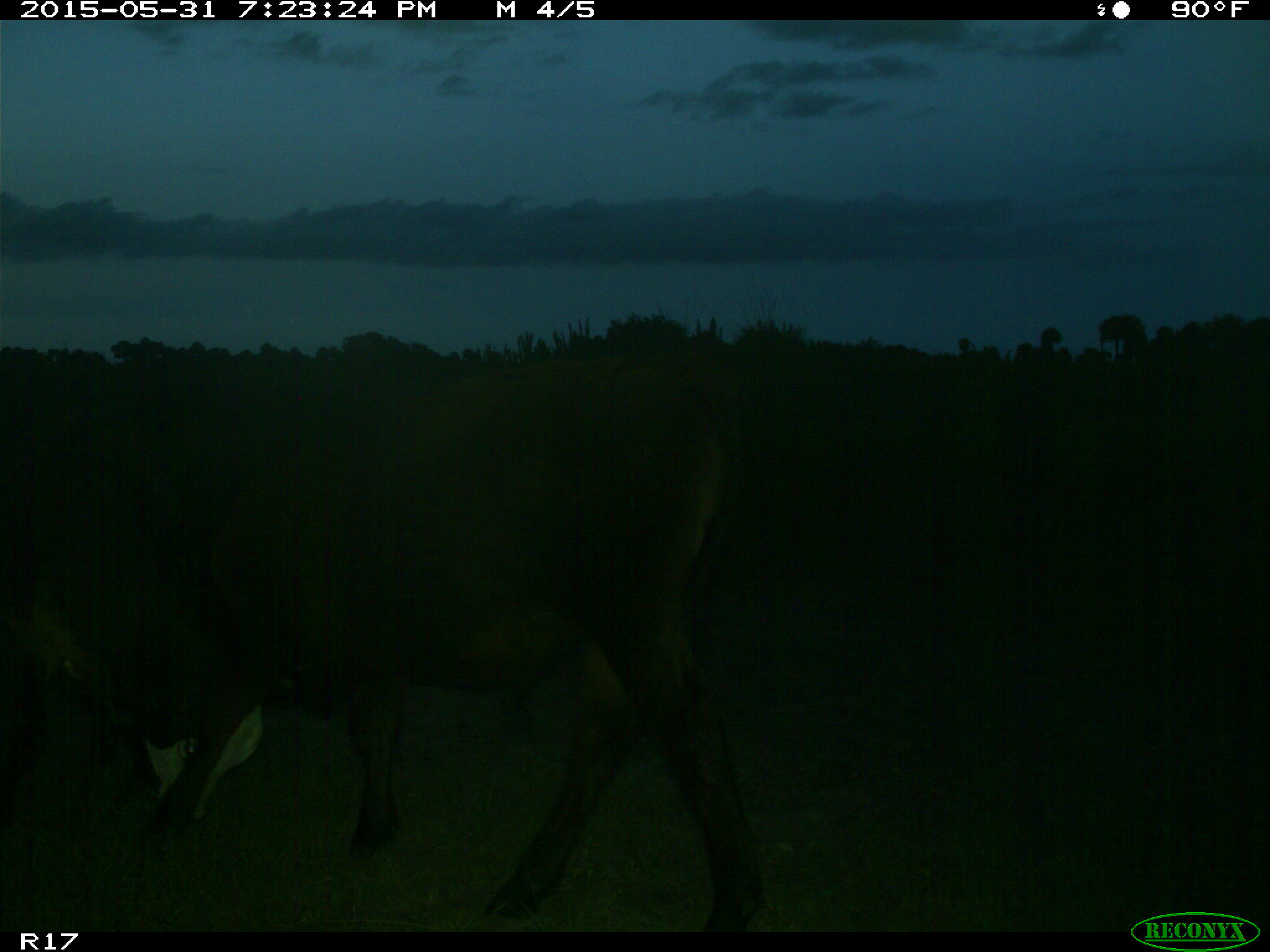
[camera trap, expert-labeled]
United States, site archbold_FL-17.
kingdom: Animalia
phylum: Chordata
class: Mammalia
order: Artiodactyla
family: Bovidae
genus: Bos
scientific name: Bos taurus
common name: domestic cow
Bos taurus (domestic cow).